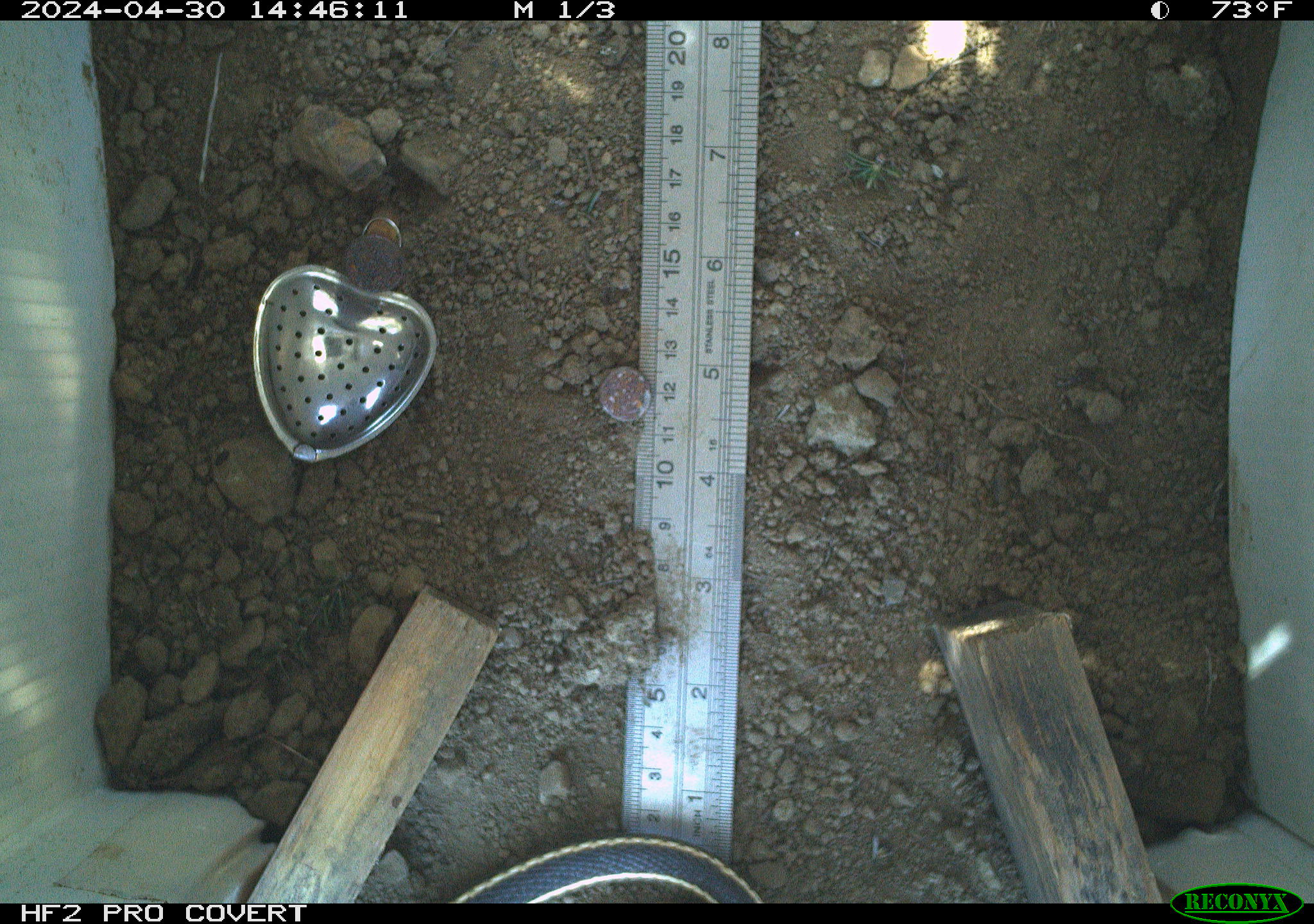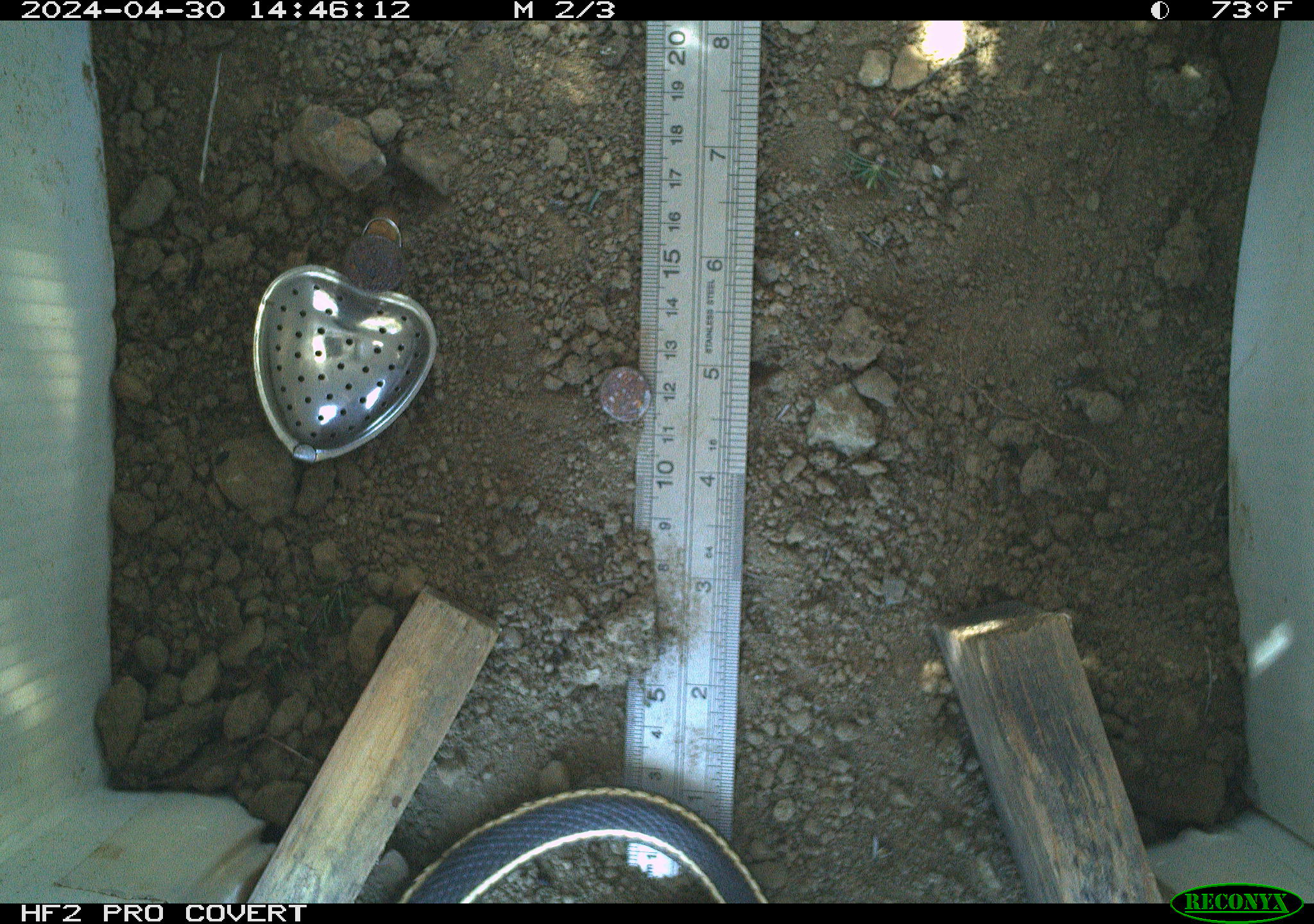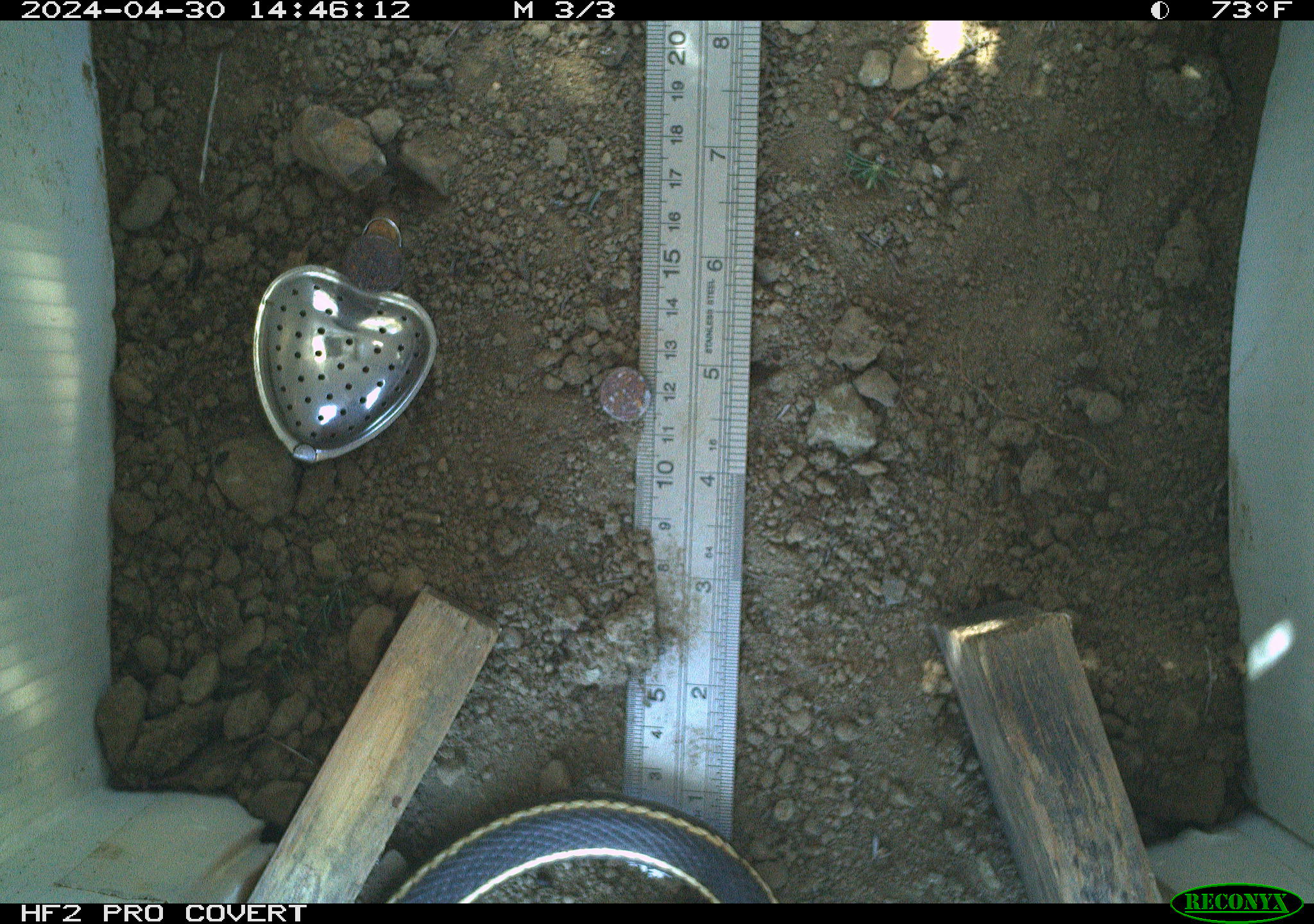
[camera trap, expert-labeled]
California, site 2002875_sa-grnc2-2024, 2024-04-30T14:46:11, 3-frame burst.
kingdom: Animalia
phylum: Chordata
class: Reptilia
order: Squamata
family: Colubridae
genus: Masticophis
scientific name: Masticophis lateralis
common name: striped racer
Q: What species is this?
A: Striped racer (Masticophis lateralis).